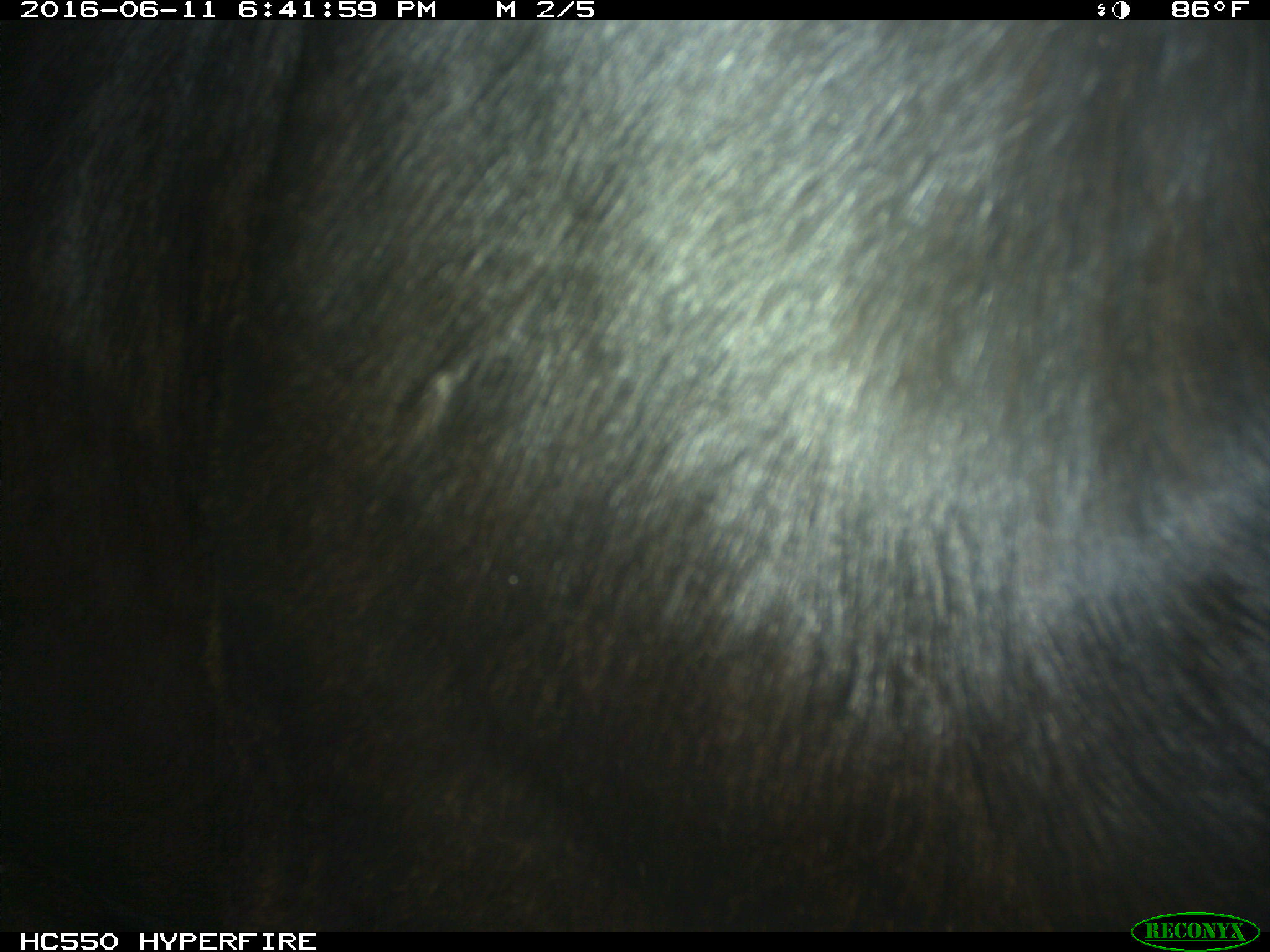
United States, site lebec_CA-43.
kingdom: Animalia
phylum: Chordata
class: Mammalia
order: Artiodactyla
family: Bovidae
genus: Bos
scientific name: Bos taurus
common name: domestic cow